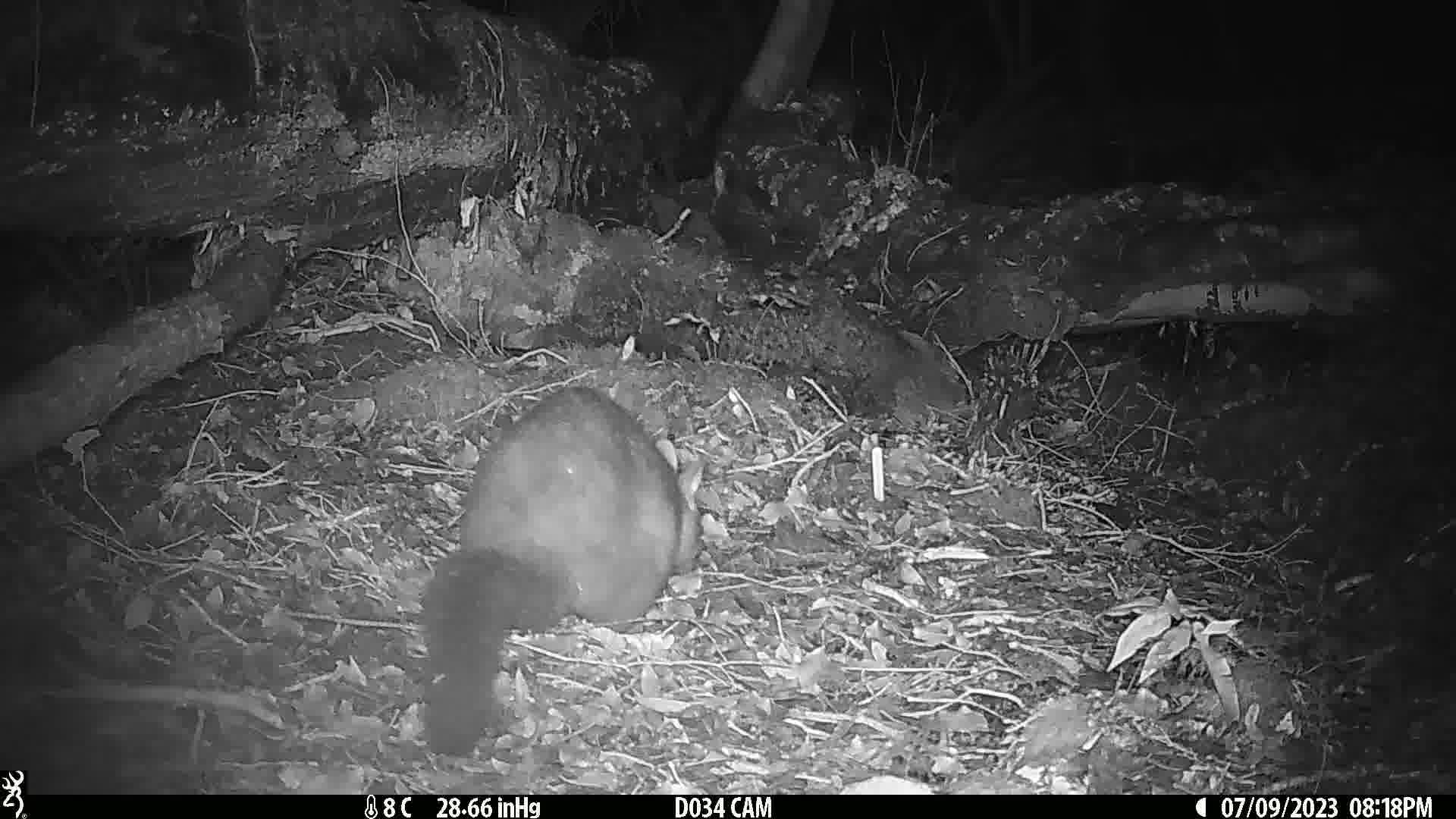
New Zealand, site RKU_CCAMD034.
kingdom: Animalia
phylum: Chordata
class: Mammalia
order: Diprotodontia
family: Phalangeridae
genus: Trichosurus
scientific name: Trichosurus vulpecula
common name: common brushtail possum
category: possum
Possum (common brushtail possum) (Trichosurus vulpecula).